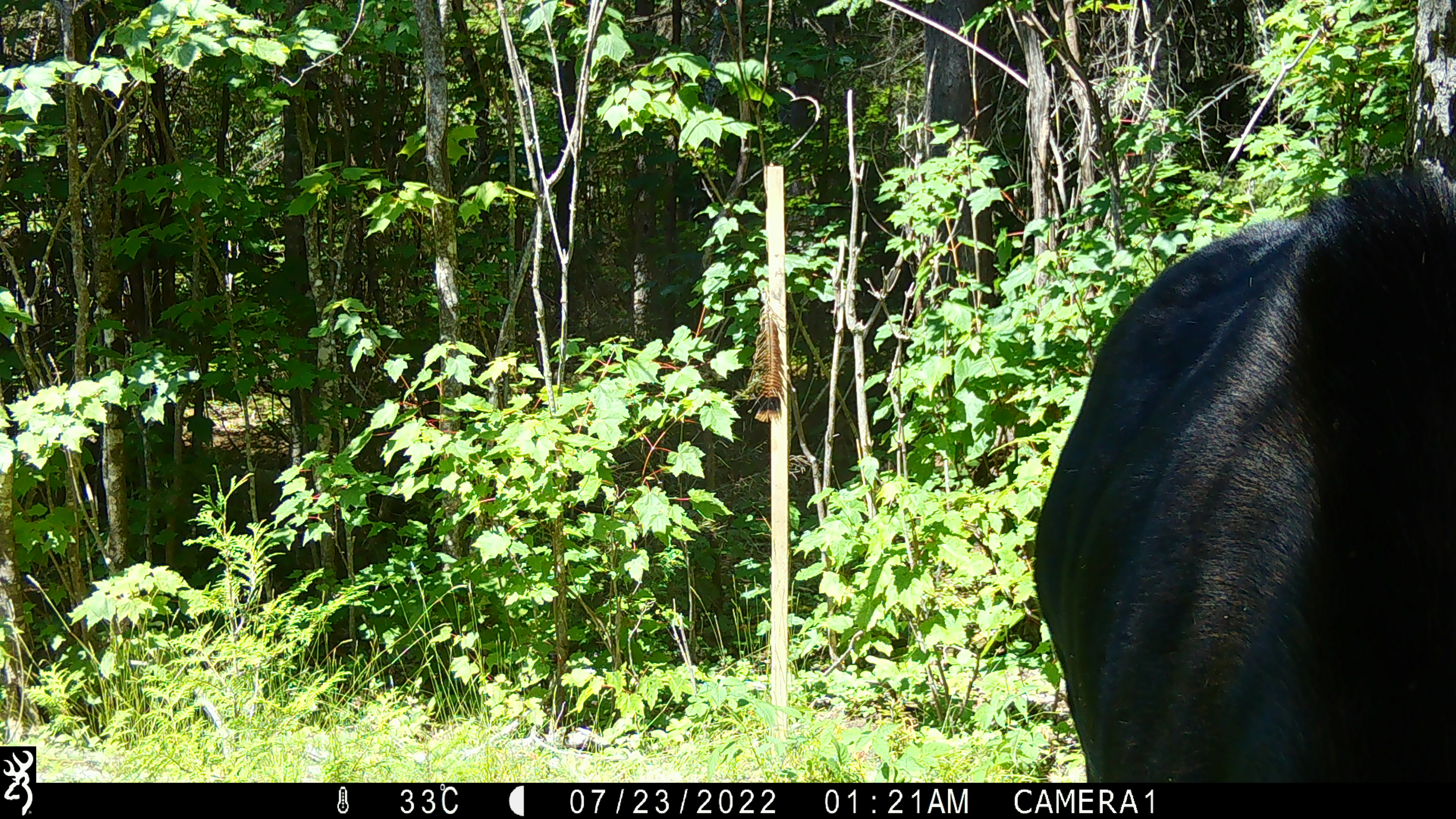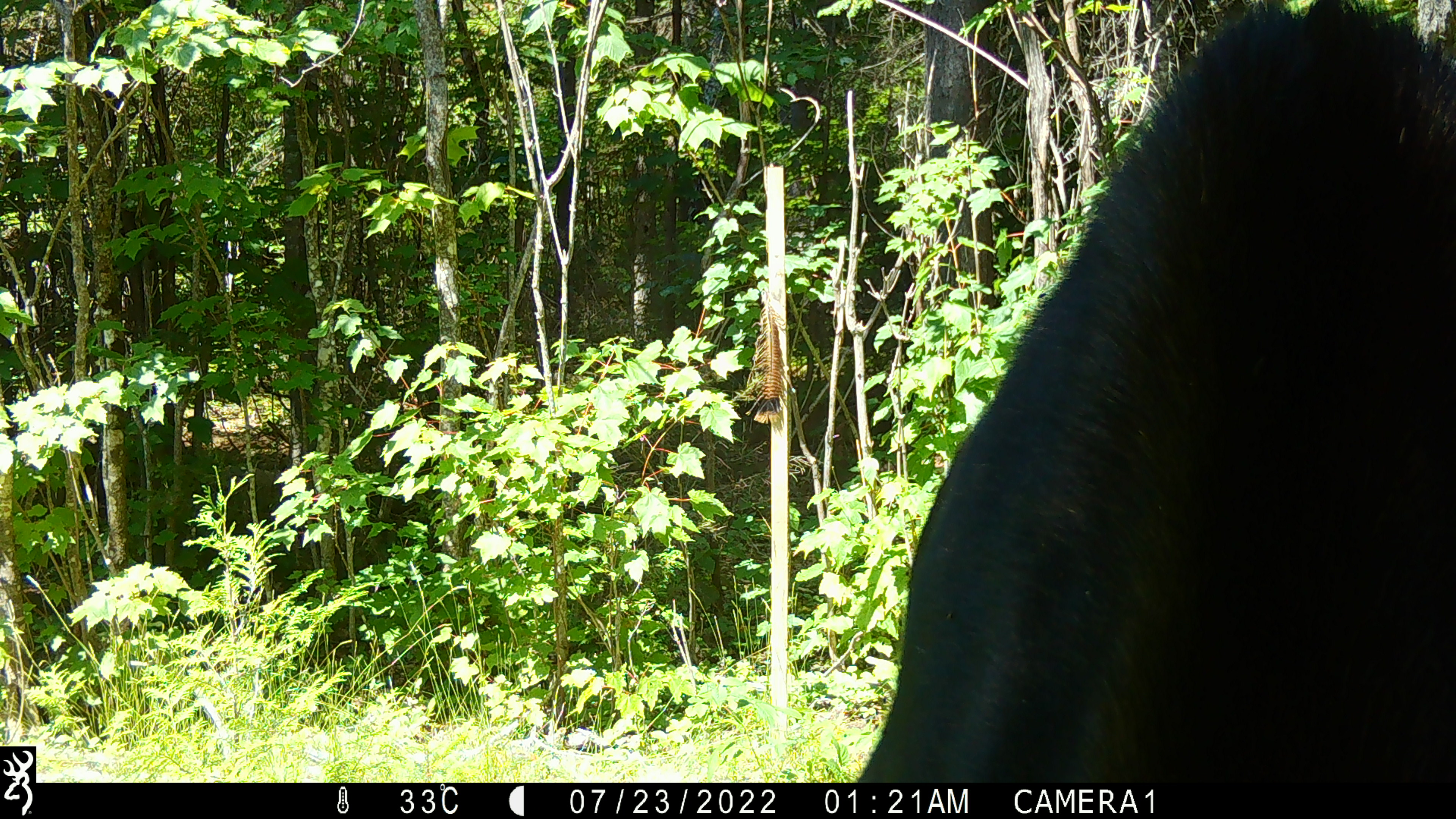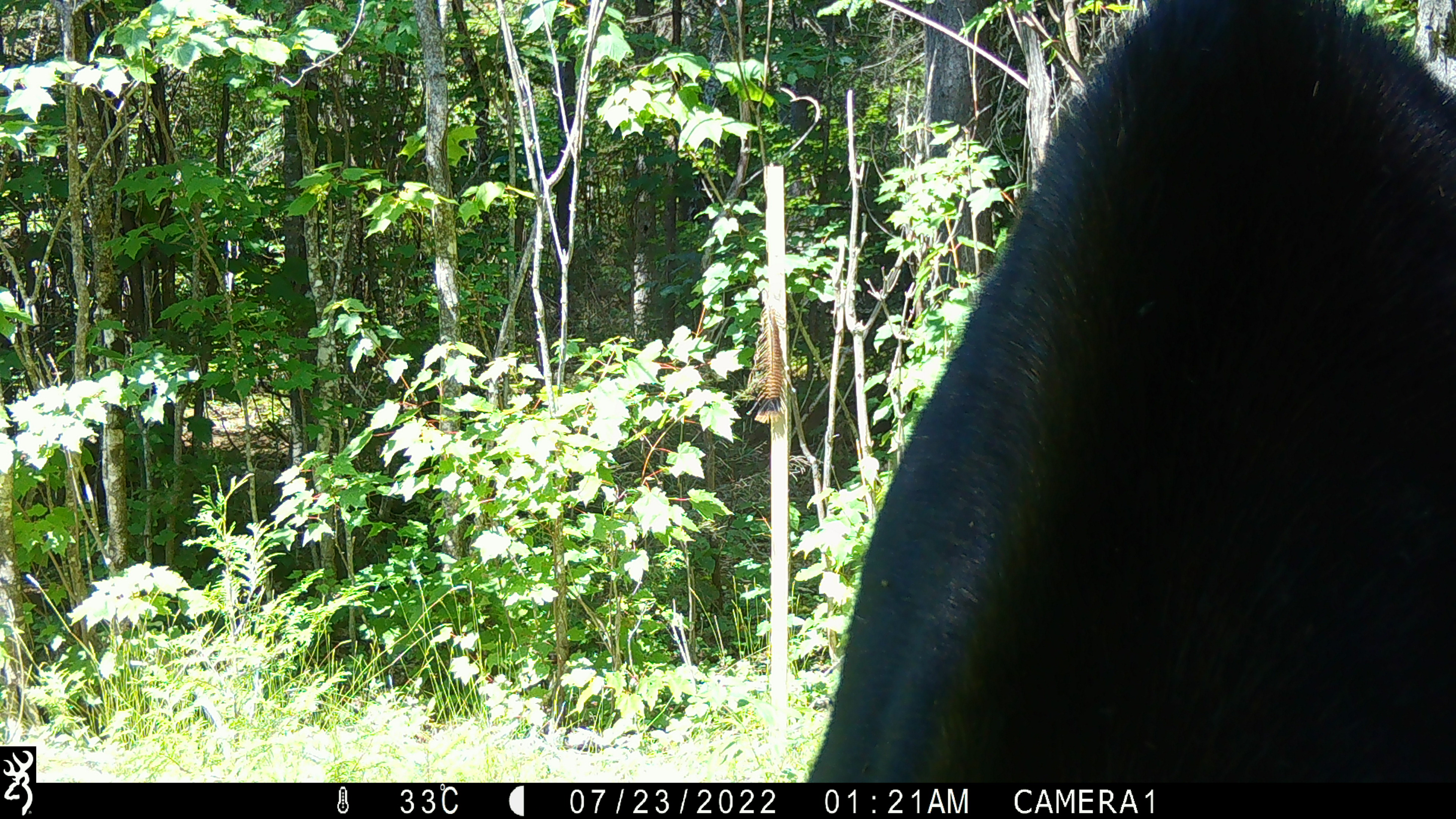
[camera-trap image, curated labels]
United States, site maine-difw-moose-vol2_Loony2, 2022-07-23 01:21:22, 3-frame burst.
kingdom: Animalia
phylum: Chordata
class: Mammalia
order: Artiodactyla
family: Cervidae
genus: Alces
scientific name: Alces alces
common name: moose